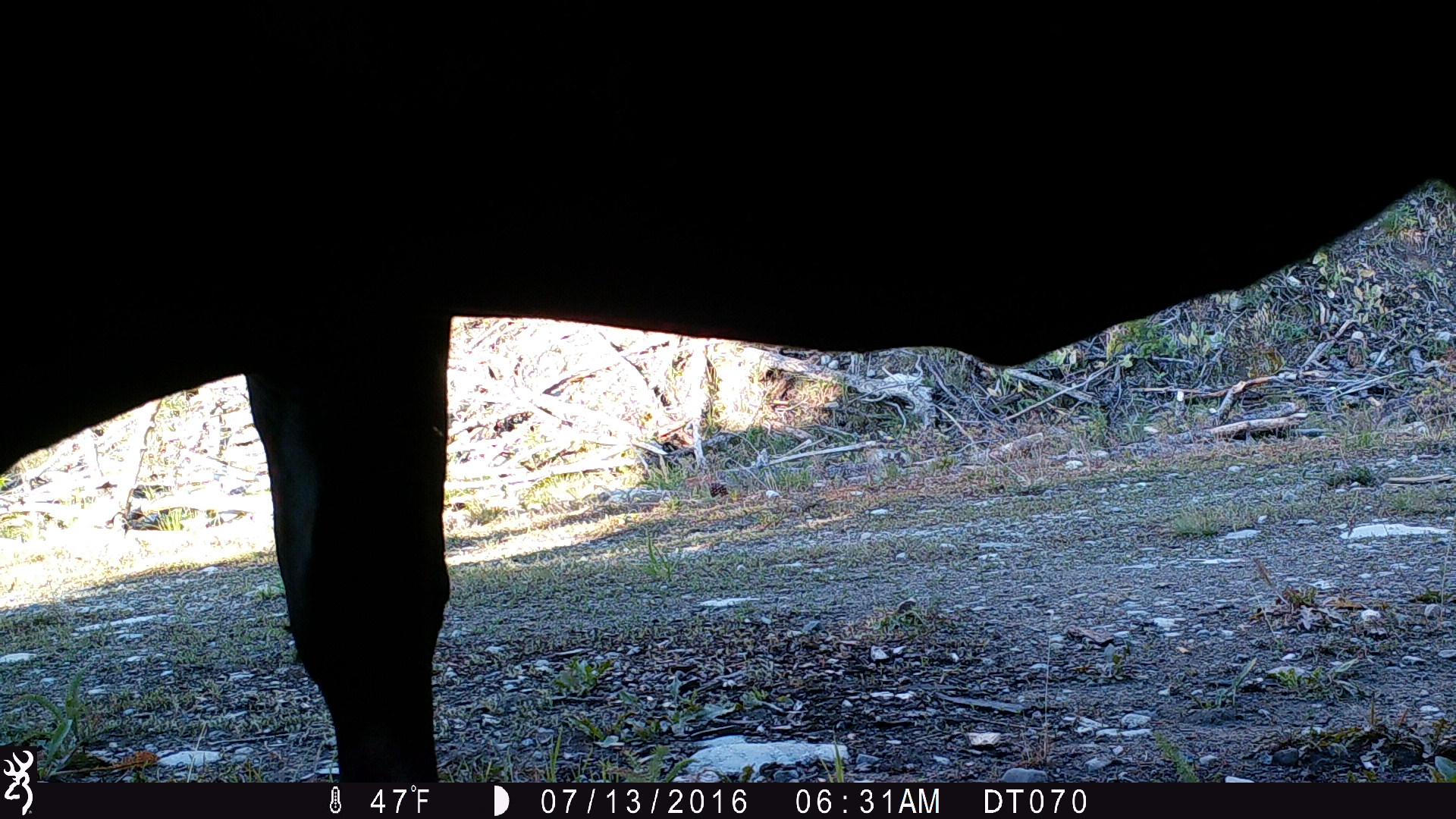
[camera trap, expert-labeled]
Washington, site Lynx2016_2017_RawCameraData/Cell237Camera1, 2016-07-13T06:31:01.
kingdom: Animalia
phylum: Chordata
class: Mammalia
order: Artiodactyla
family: Bovidae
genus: Bos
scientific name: Bos taurus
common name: domestic cattle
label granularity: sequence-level